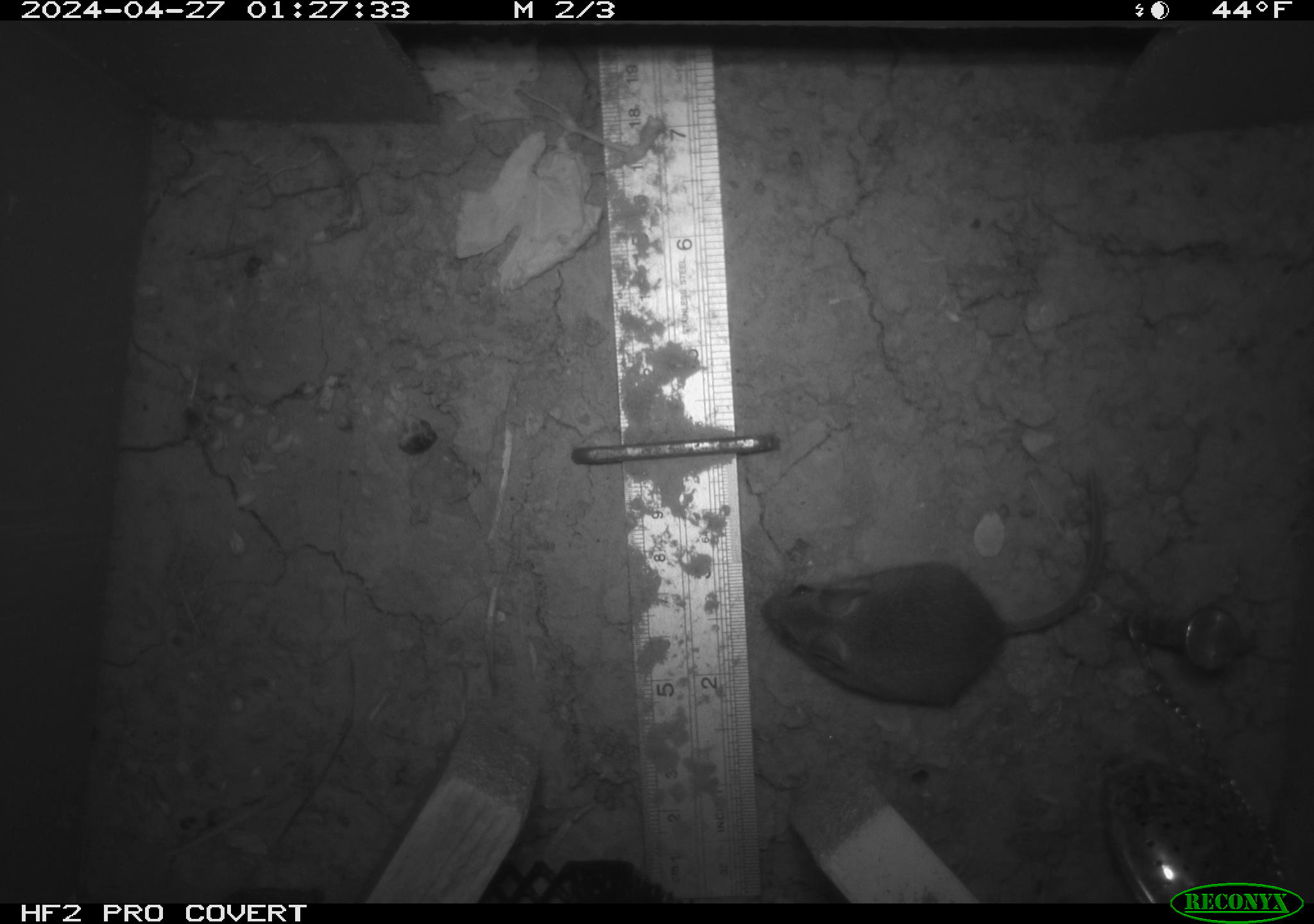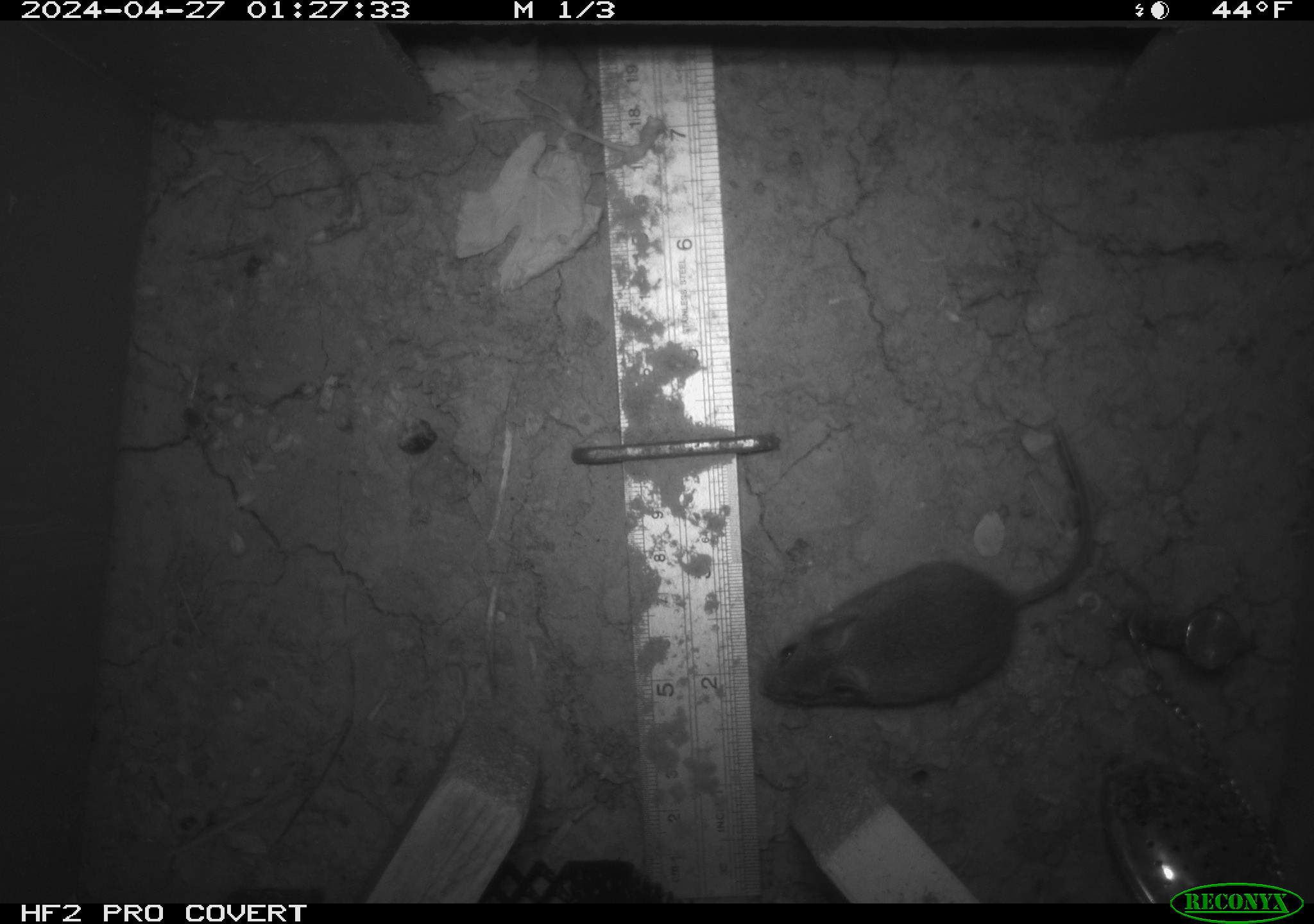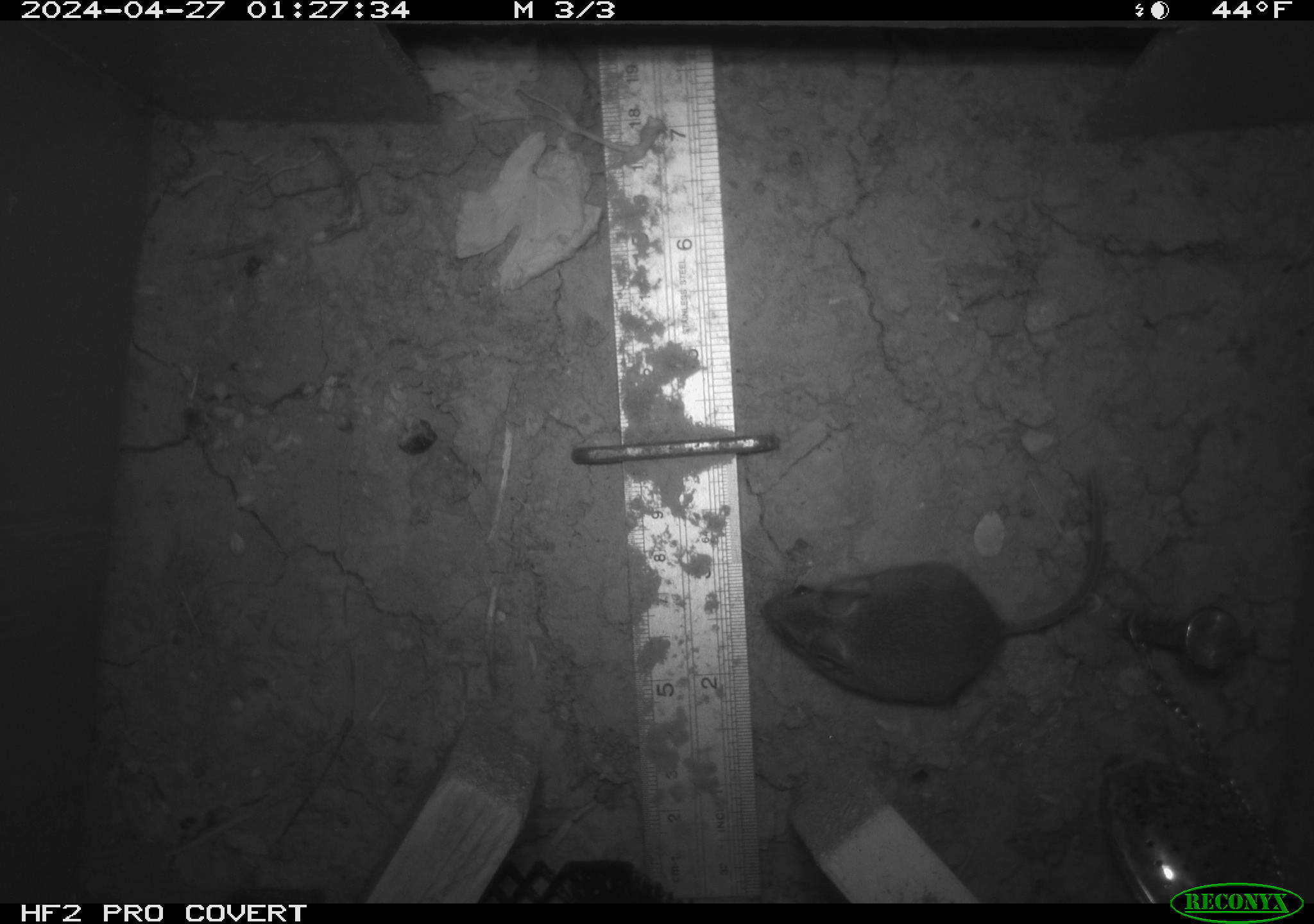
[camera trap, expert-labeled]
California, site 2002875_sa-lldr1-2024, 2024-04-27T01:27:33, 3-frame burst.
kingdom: Animalia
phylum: Chordata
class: Mammalia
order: Rodentia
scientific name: Rodentia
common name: mouse species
Mouse species (Rodentia).